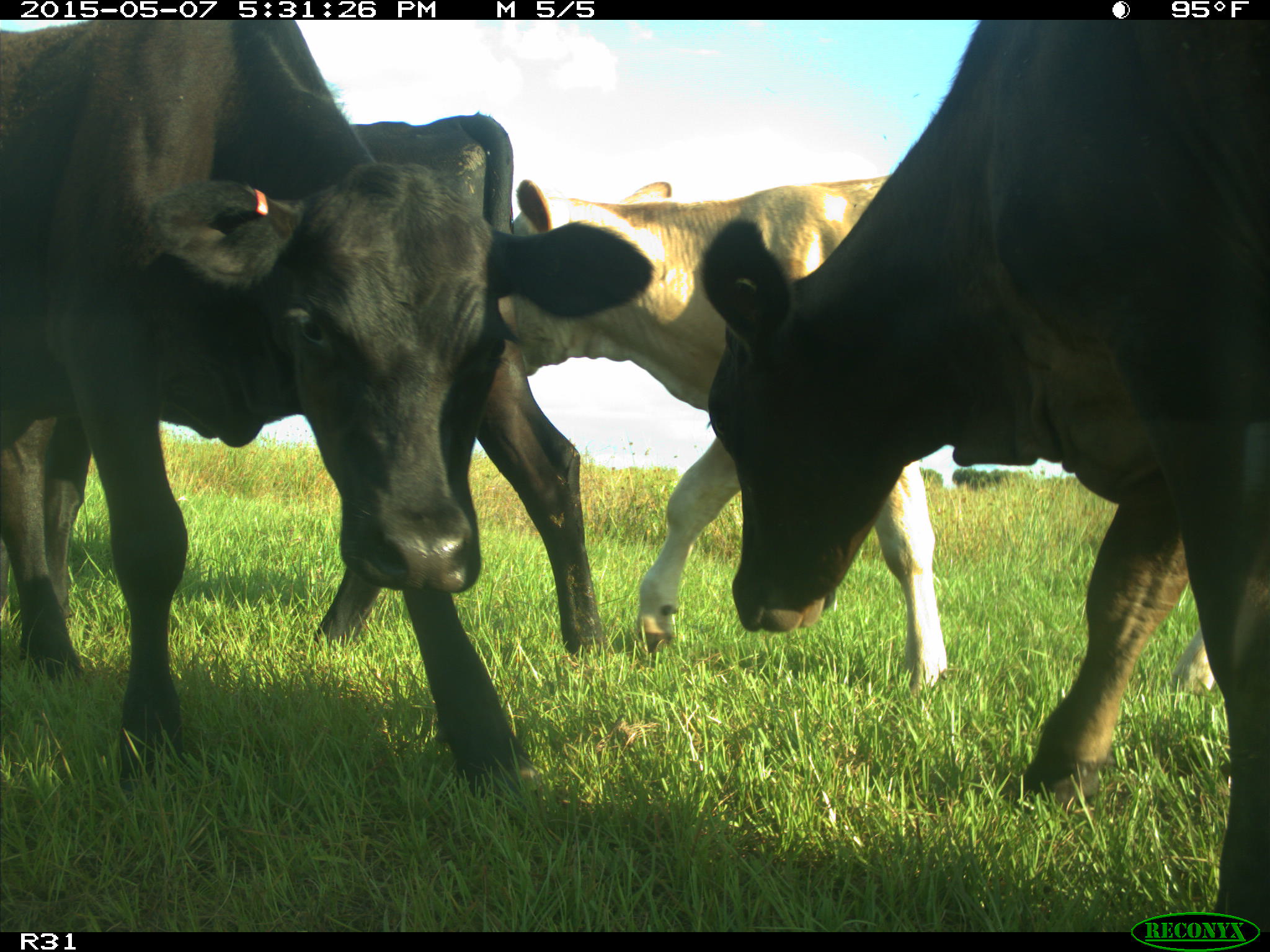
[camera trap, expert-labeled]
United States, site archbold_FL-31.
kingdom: Animalia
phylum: Chordata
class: Mammalia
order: Artiodactyla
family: Bovidae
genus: Bos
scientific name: Bos taurus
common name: domestic cow